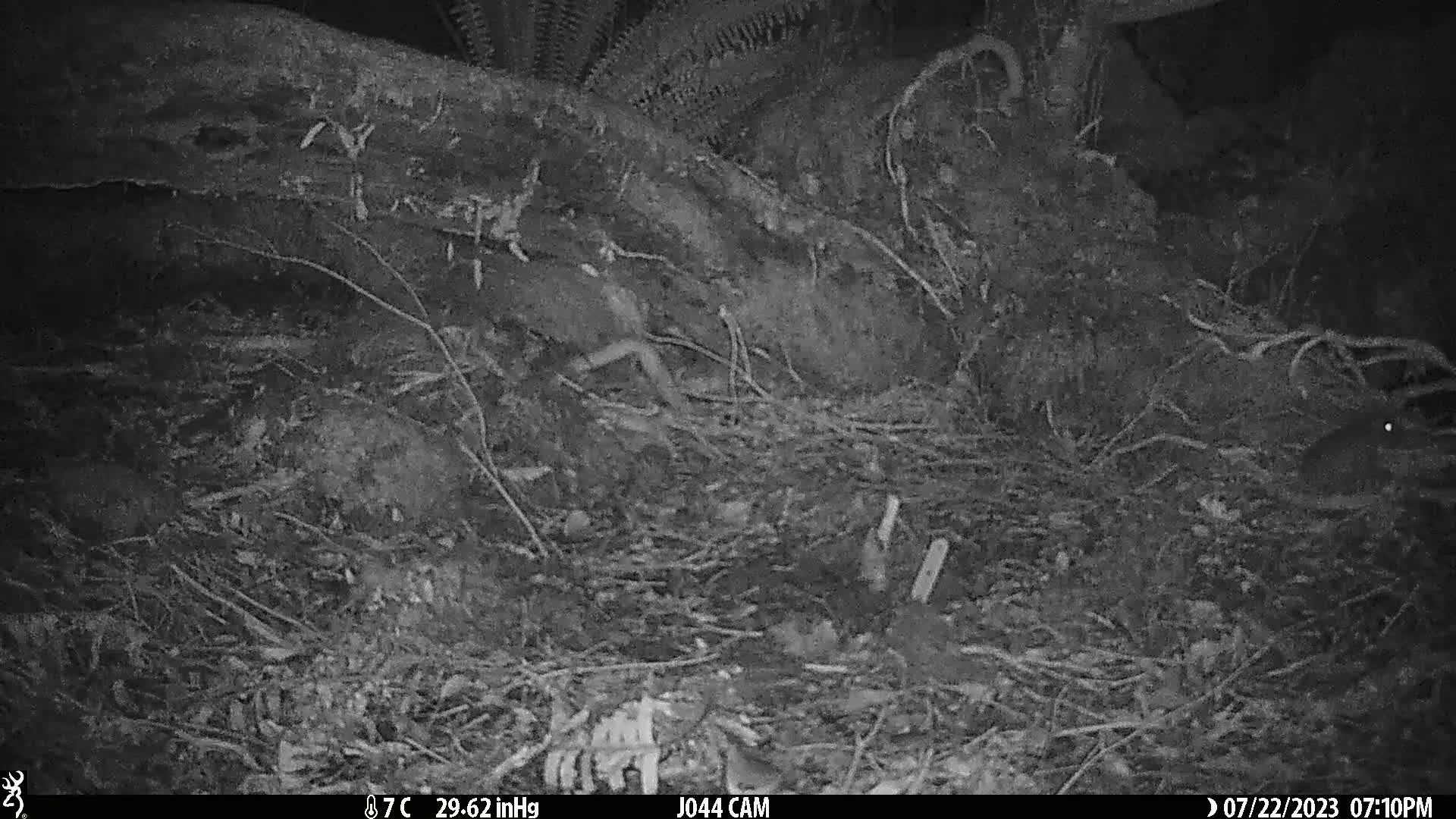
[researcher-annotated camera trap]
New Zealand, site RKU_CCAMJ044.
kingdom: Animalia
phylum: Chordata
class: Mammalia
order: Rodentia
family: Muridae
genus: Rattus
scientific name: Rattus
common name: rat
Rat (Rattus).